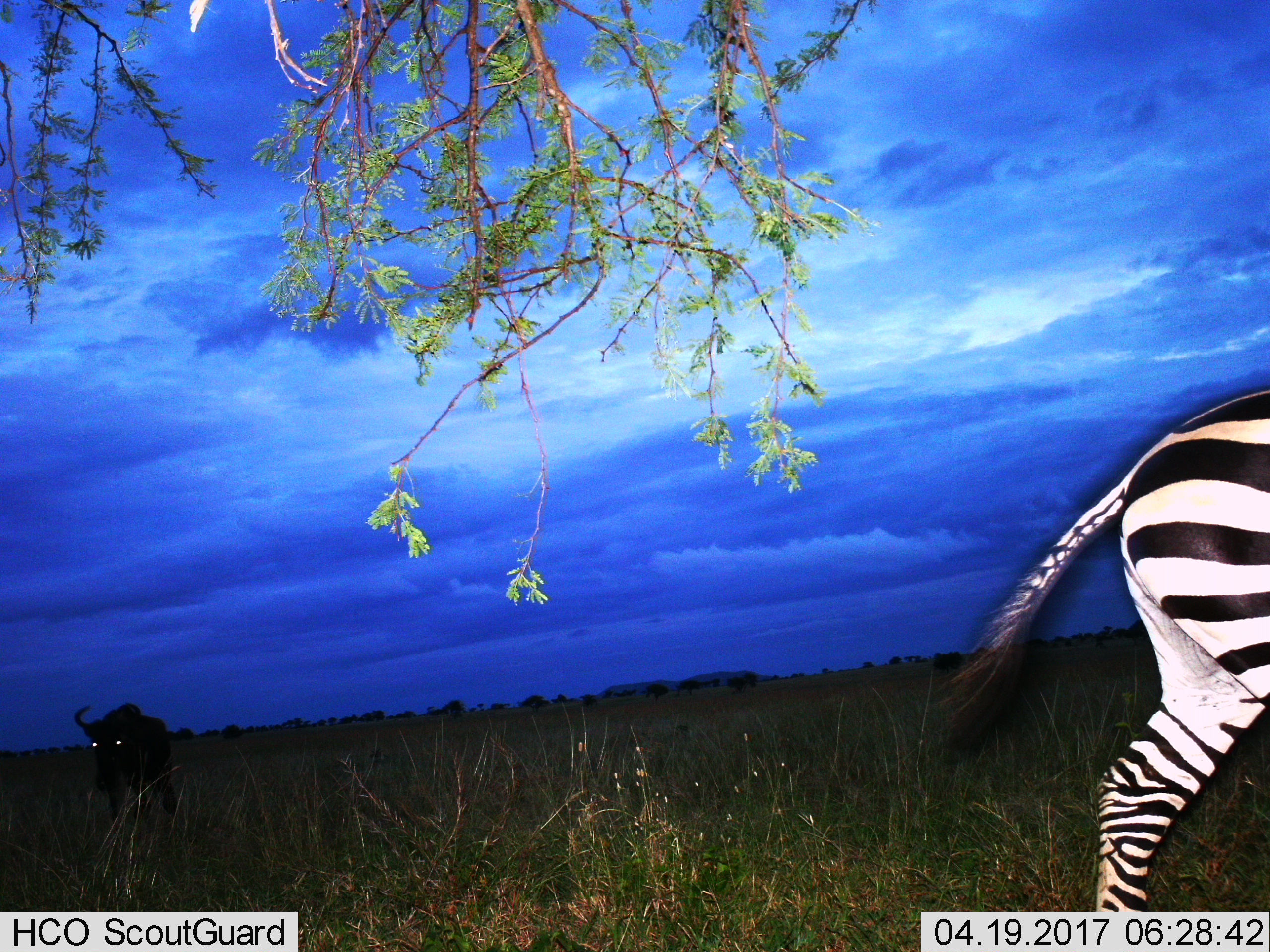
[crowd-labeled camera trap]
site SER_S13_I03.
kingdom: Animalia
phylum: Chordata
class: Mammalia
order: Artiodactyla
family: Bovidae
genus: Connochaetes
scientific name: Connochaetes taurinus taurinus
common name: blue wildebeest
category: wildebeestblue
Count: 1.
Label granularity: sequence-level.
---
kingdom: Animalia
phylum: Chordata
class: Mammalia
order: Perissodactyla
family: Equidae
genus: Equus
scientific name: Equus quagga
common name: plains zebra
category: zebraplains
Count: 1.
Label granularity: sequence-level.